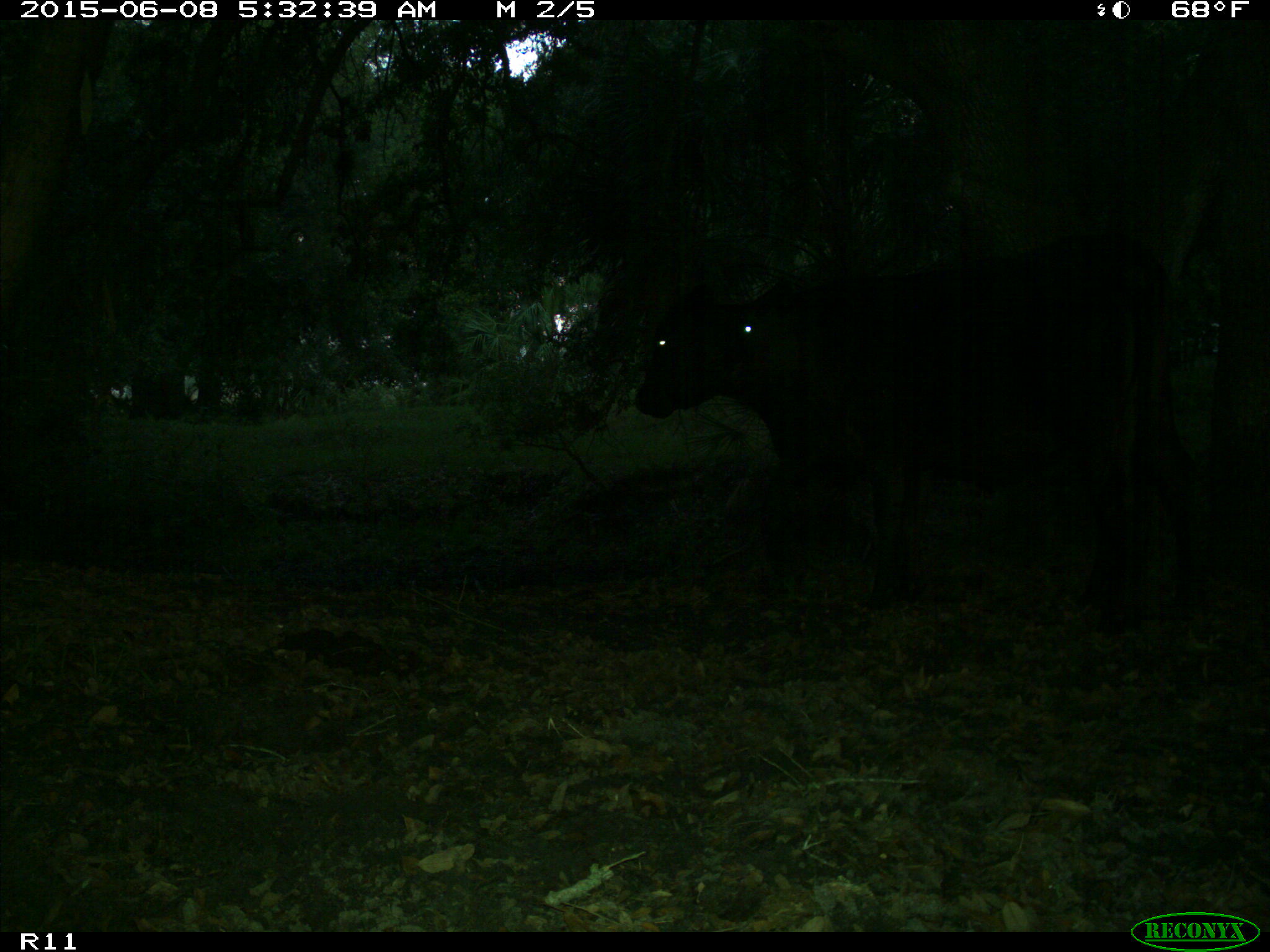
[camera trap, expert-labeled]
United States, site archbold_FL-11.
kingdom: Animalia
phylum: Chordata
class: Mammalia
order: Artiodactyla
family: Bovidae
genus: Bos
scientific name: Bos taurus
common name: domestic cow